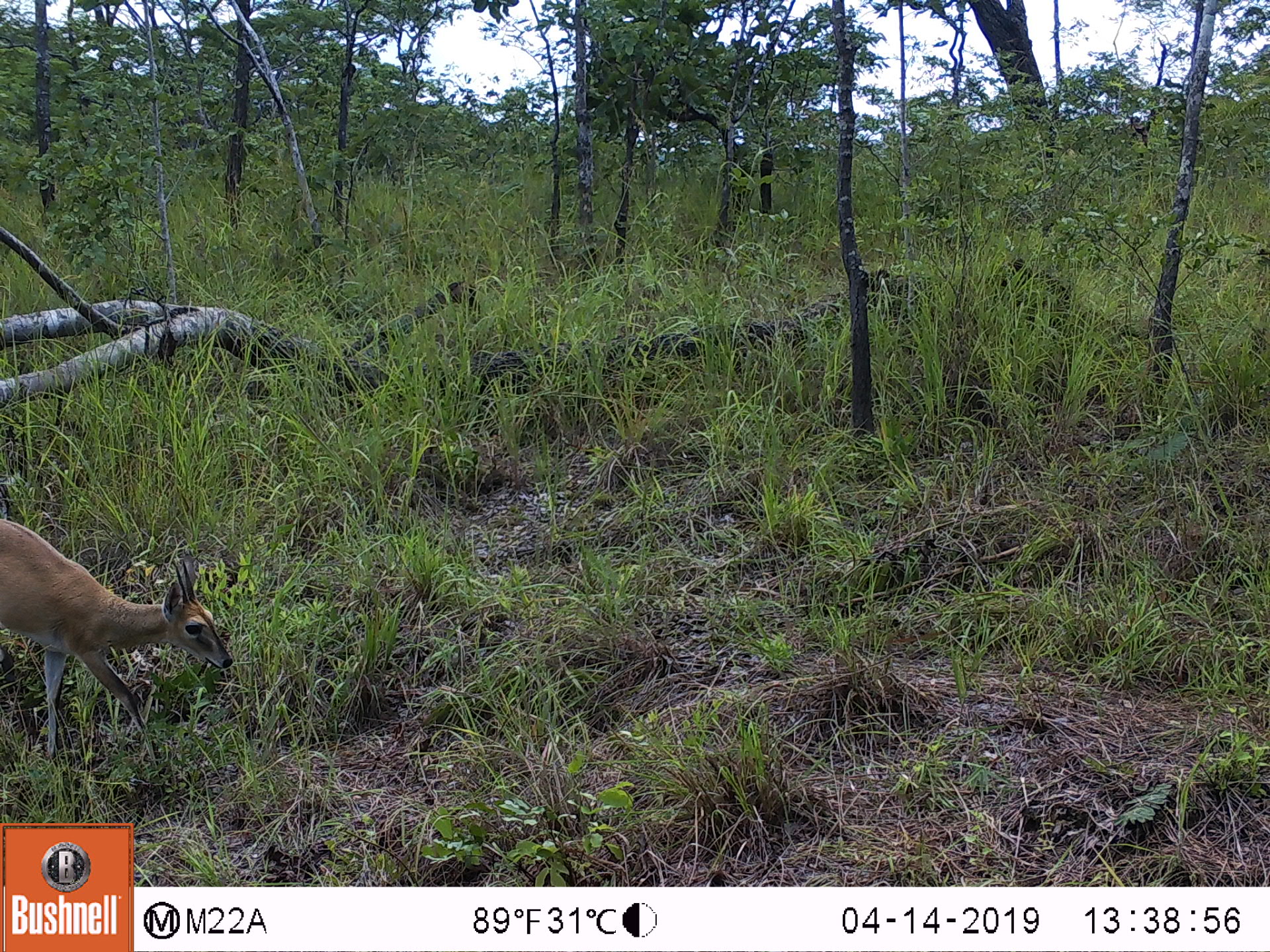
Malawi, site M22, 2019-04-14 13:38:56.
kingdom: Animalia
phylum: Chordata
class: Mammalia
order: Artiodactyla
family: Bovidae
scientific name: Antilopinae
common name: small antelope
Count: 1.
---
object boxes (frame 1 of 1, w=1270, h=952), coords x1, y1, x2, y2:
small antelope: 1, 489, 244, 774